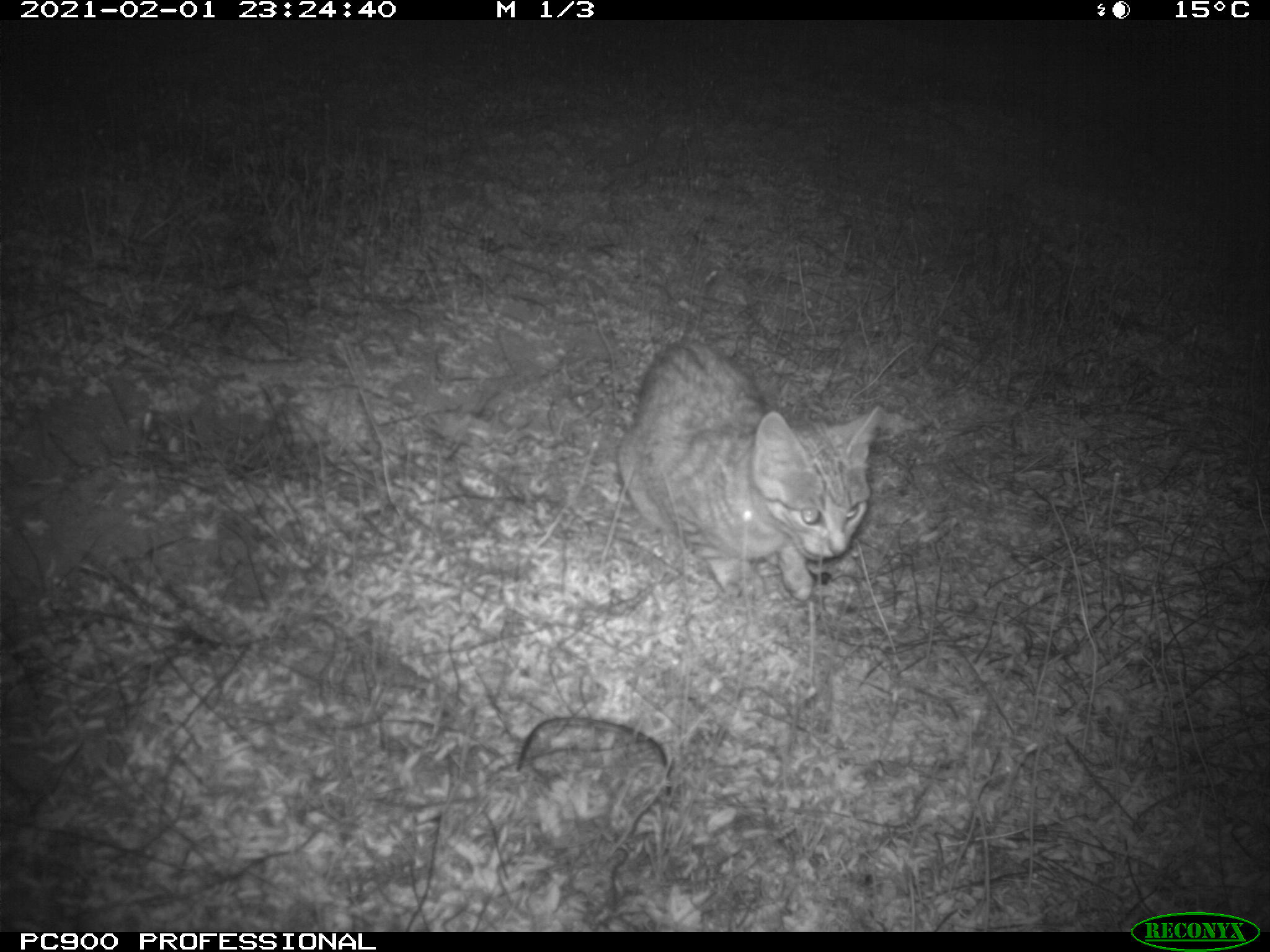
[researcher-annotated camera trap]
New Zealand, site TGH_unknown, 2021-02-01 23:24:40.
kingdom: Animalia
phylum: Chordata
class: Mammalia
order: Carnivora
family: Felidae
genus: Felis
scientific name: Felis catus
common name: domestic cat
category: cat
Cat (domestic cat) (Felis catus).